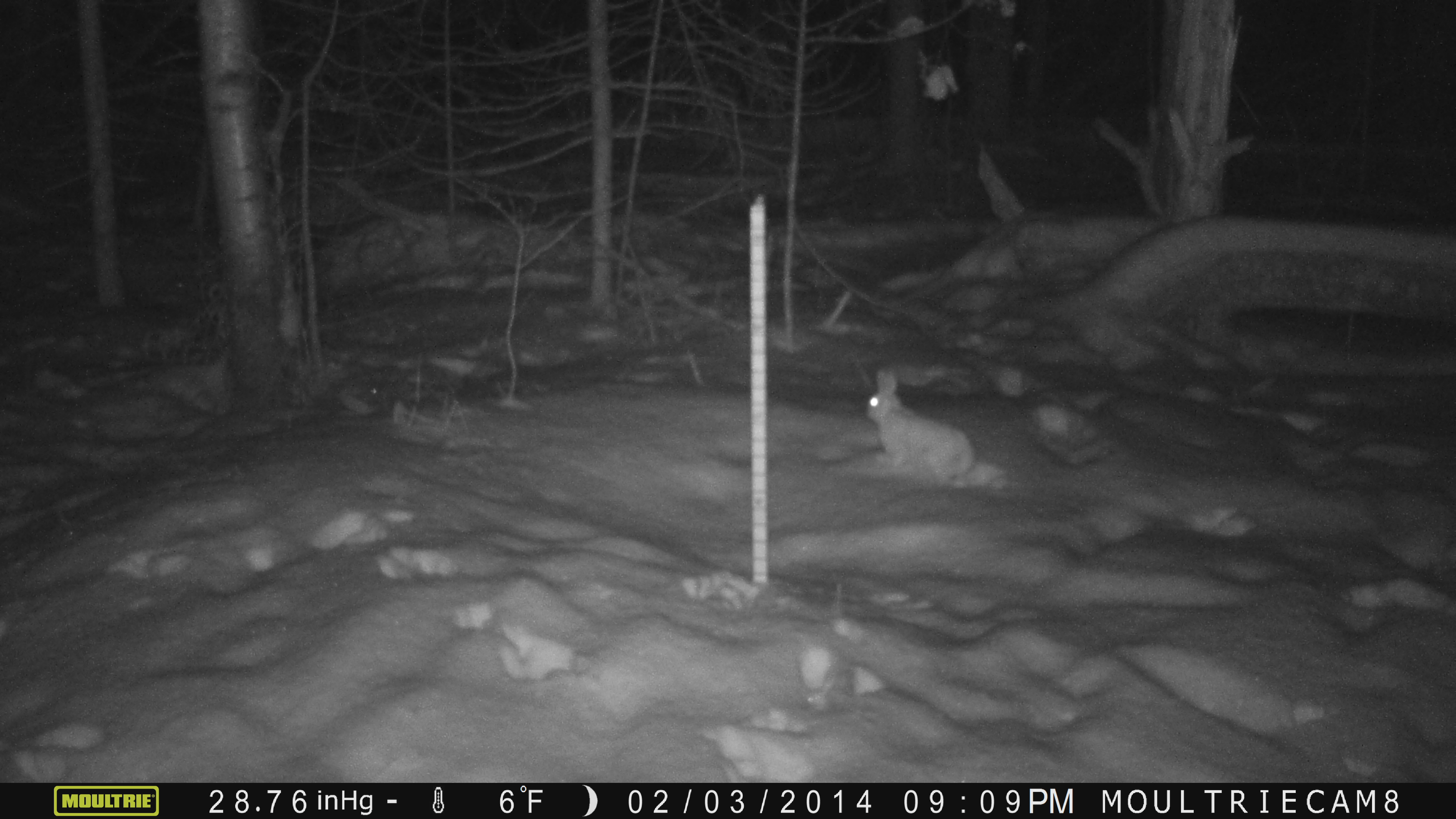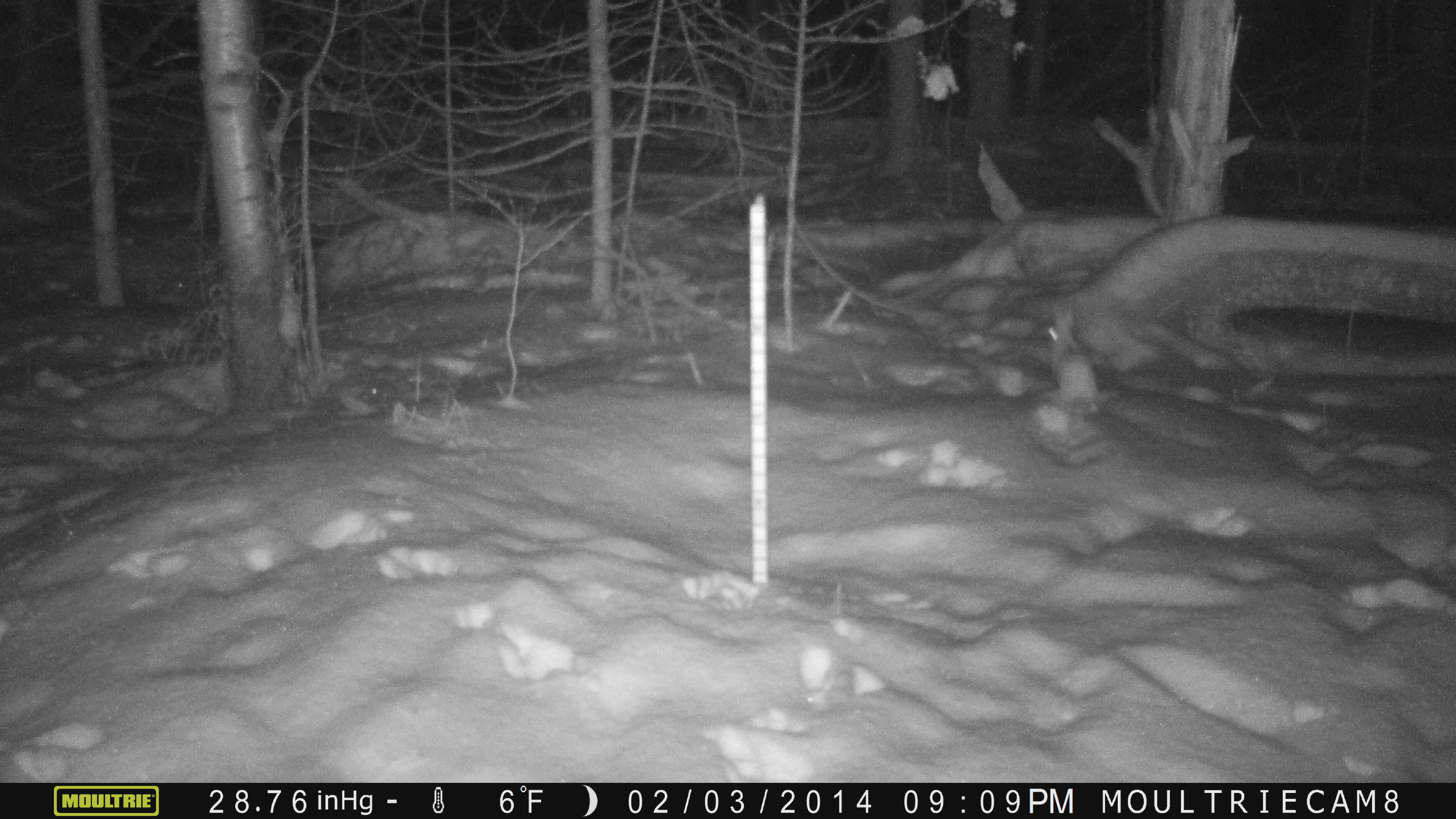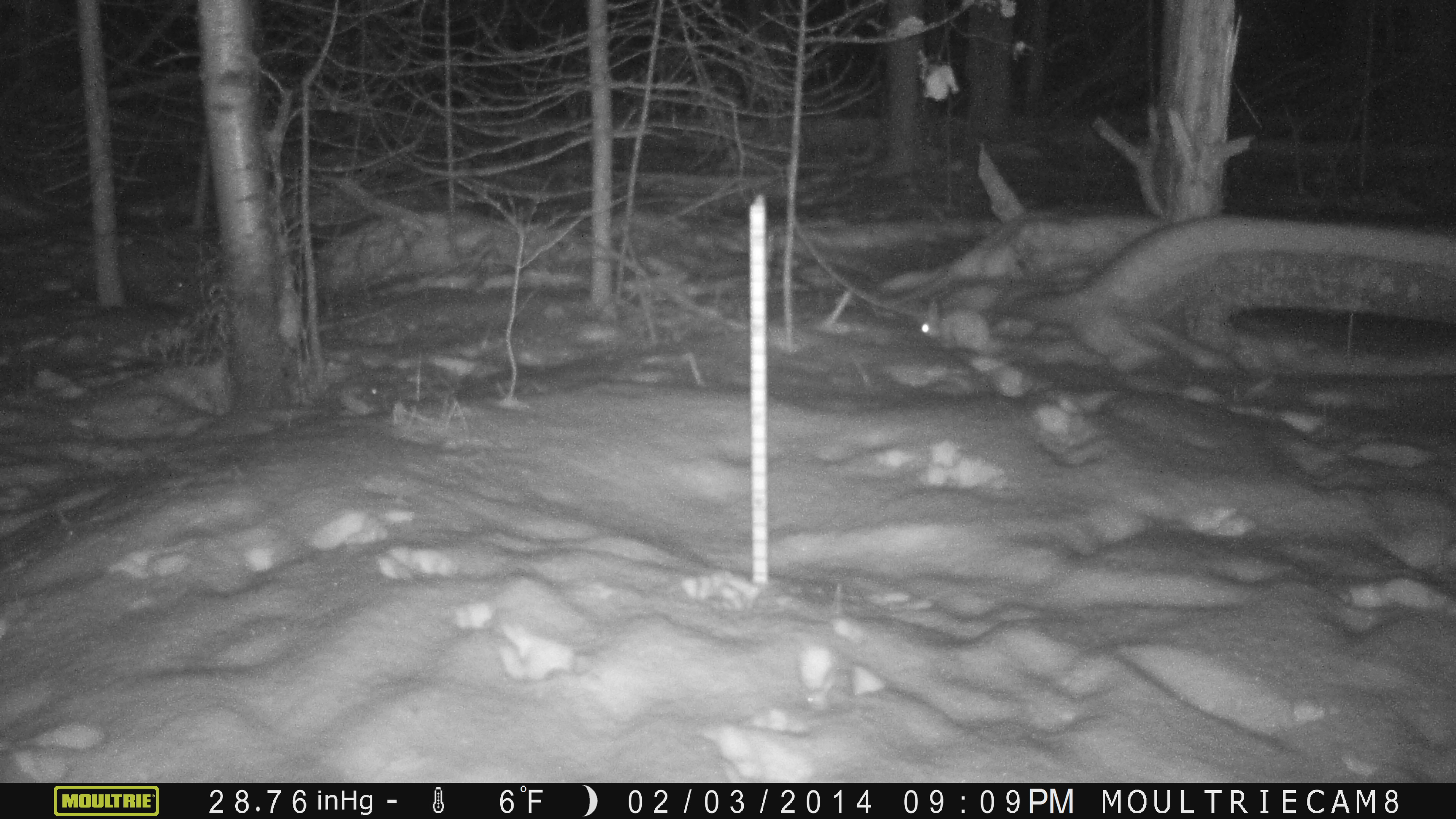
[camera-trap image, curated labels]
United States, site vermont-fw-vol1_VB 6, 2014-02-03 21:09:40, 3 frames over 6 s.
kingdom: Animalia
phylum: Chordata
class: Mammalia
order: Lagomorpha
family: Leporidae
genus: Lepus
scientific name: Lepus americanus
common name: snowshoe hare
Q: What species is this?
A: Snowshoe hare (Lepus americanus).